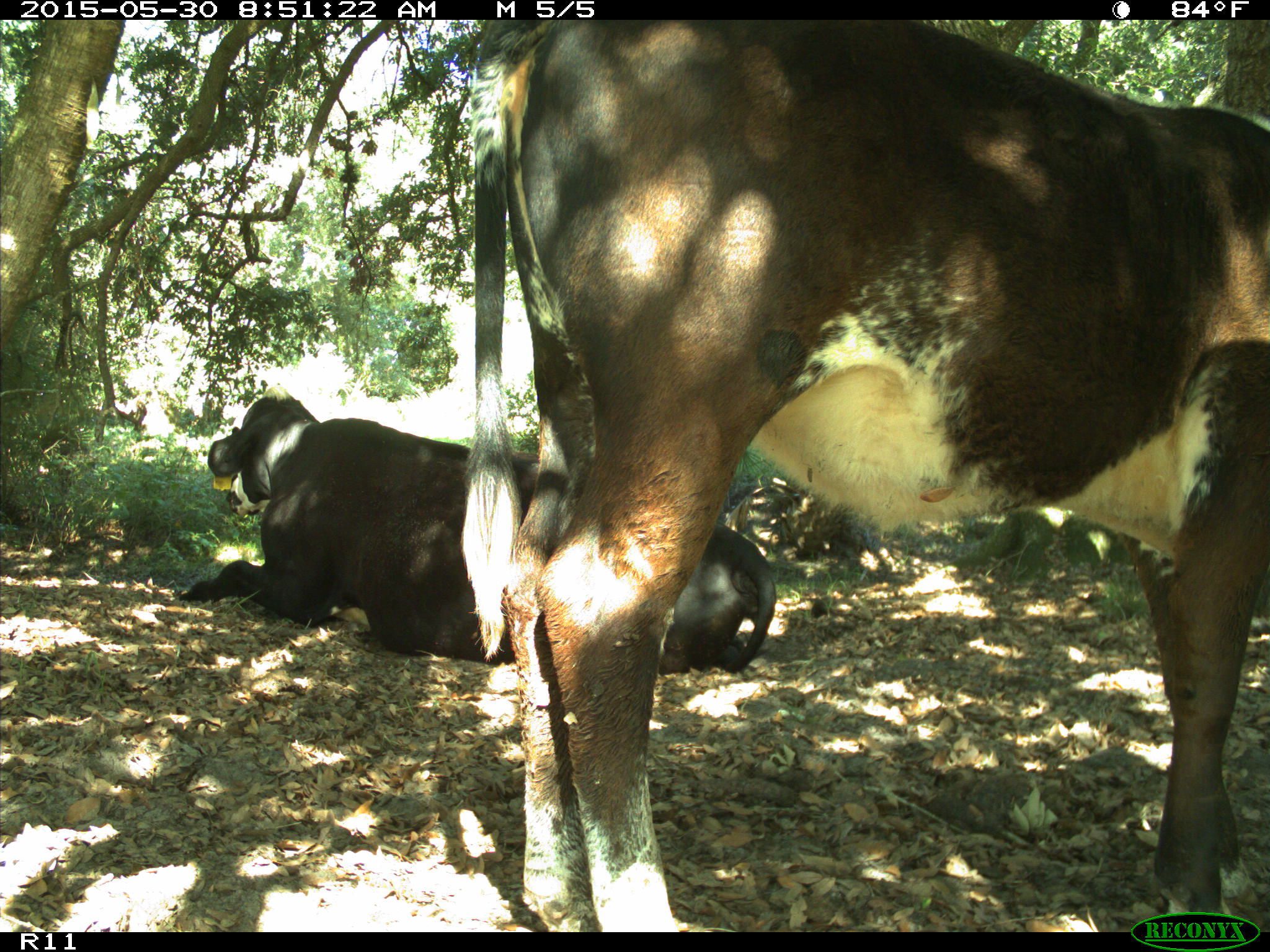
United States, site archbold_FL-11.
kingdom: Animalia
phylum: Chordata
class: Mammalia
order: Artiodactyla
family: Bovidae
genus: Bos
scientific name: Bos taurus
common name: domestic cow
Bos taurus (domestic cow).